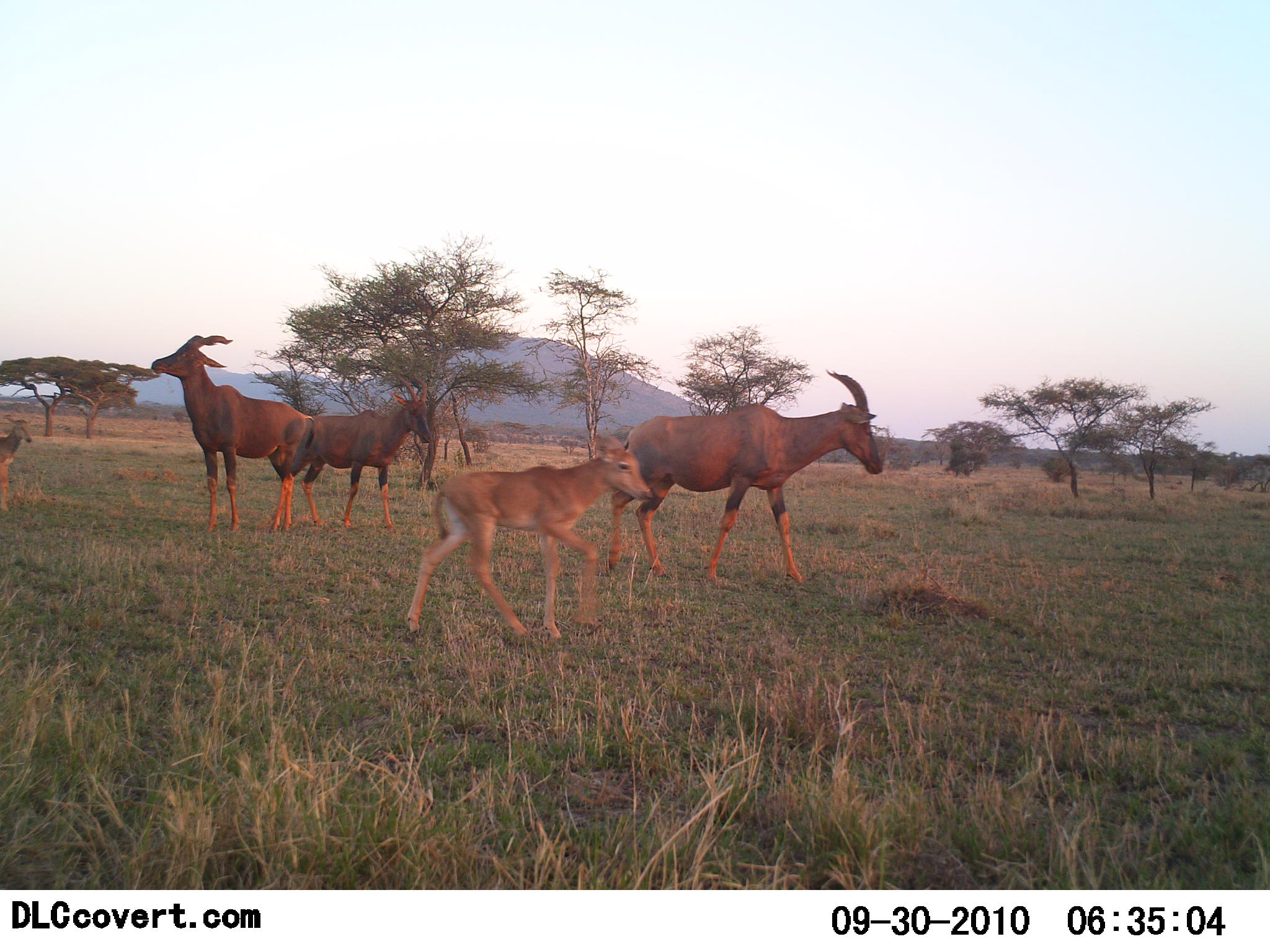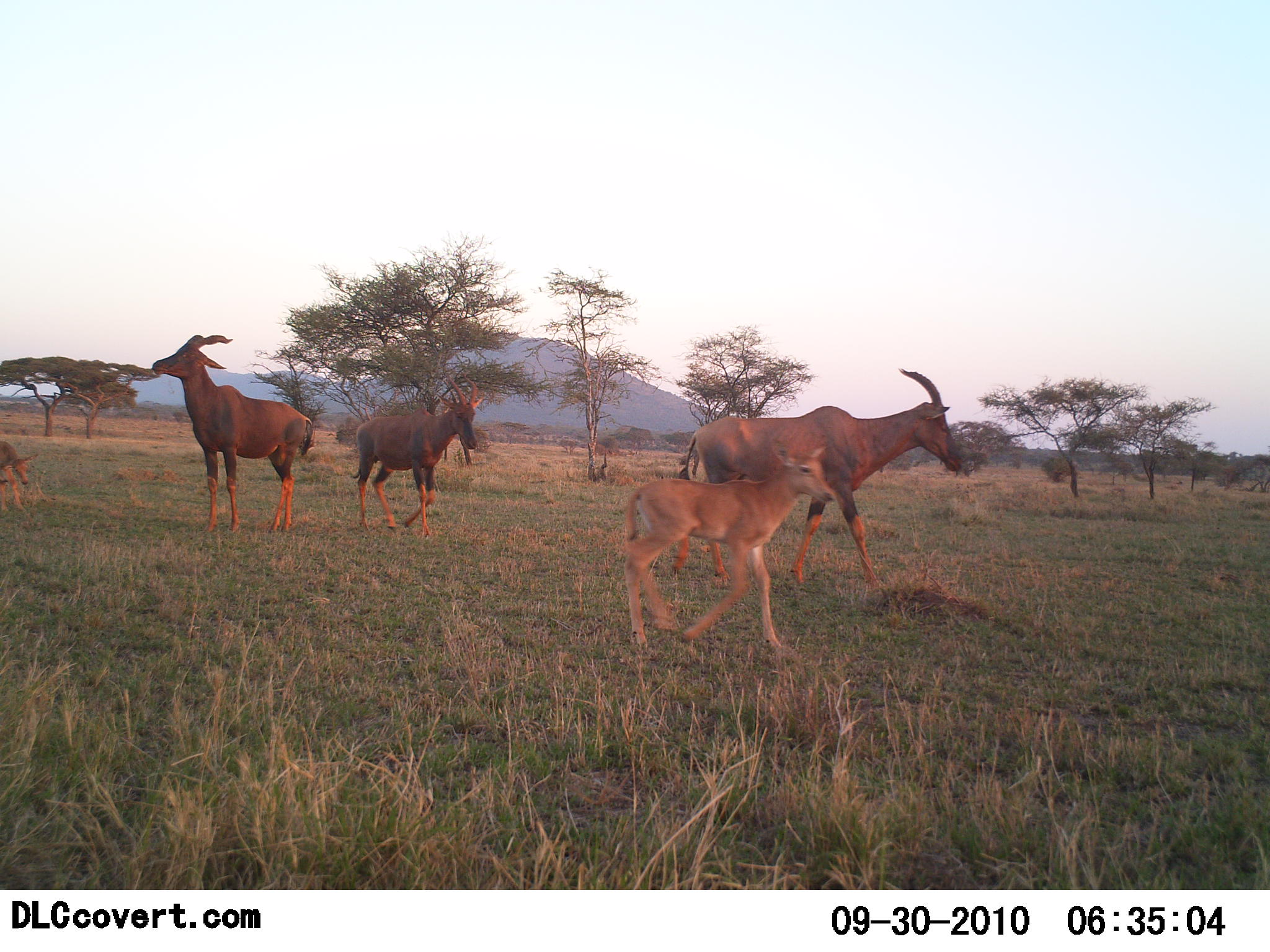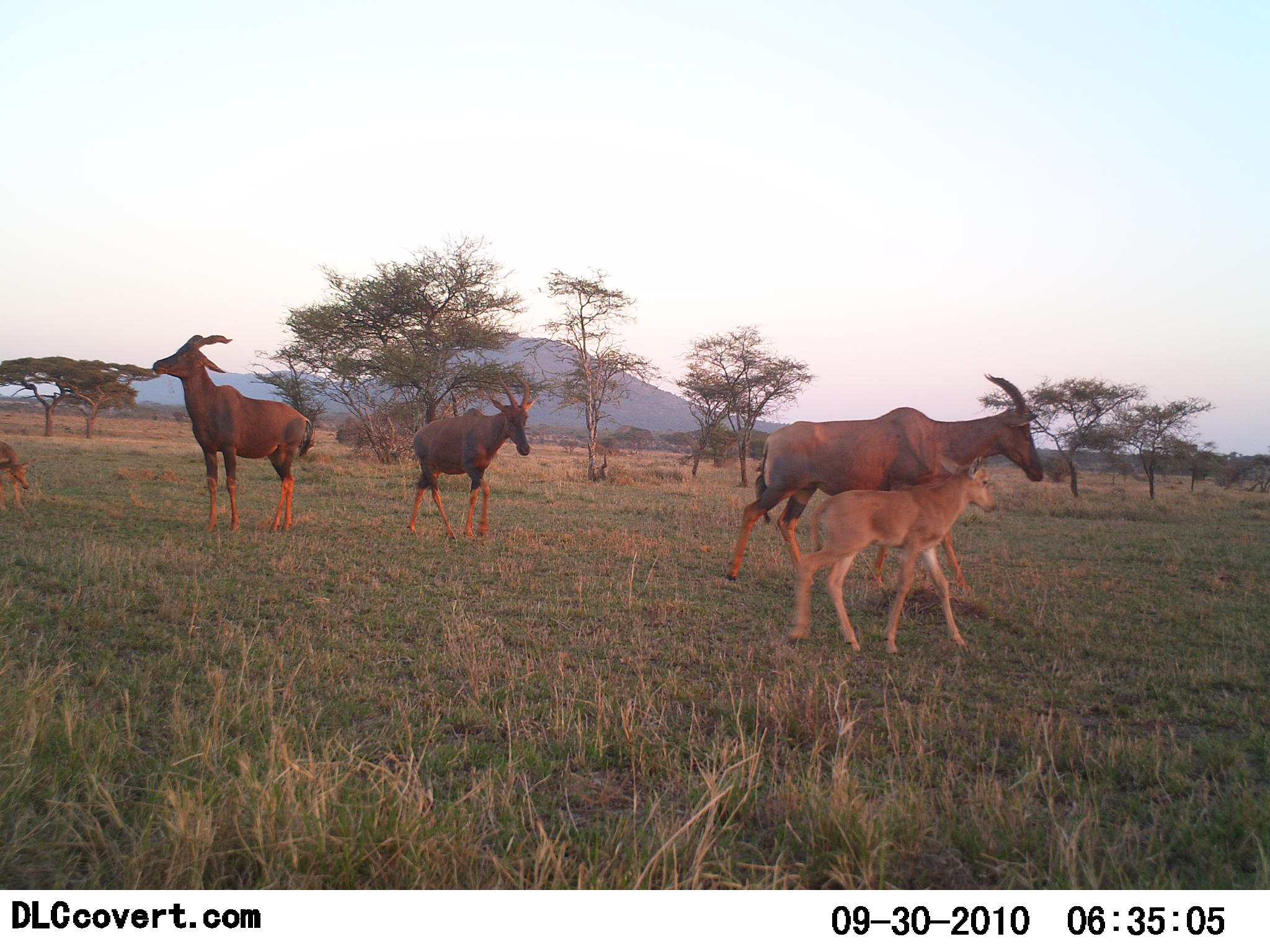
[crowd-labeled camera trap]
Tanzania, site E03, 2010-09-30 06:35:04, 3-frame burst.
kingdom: Animalia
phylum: Chordata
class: Mammalia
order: Artiodactyla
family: Bovidae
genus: Damaliscus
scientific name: Damaliscus lunatus jimela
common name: topi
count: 5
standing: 80%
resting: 0%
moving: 100%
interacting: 0%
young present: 80%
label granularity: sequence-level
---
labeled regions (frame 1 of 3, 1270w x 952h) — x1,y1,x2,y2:
animal: 606,370,884,587; 404,434,654,646; 151,334,316,535; 276,383,433,533; 0,416,32,514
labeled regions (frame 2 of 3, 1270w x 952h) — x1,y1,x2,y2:
animal: 681,365,963,594; 617,434,836,655; 152,333,315,536; 349,375,488,541; 0,440,39,515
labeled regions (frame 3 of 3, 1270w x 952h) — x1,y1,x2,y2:
animal: 724,372,1046,584; 788,454,1001,664; 153,334,314,536; 408,372,539,548; 0,439,37,514